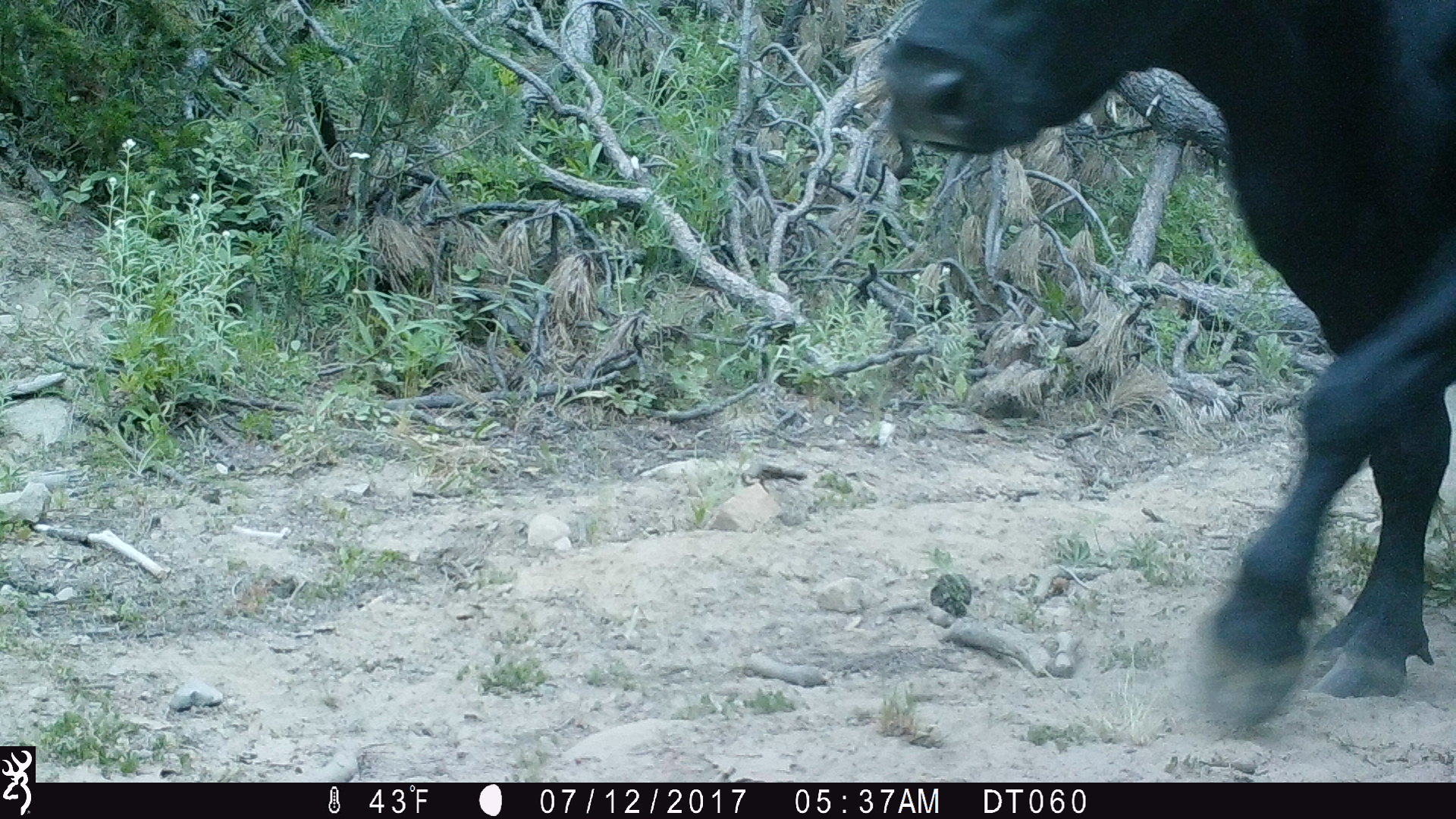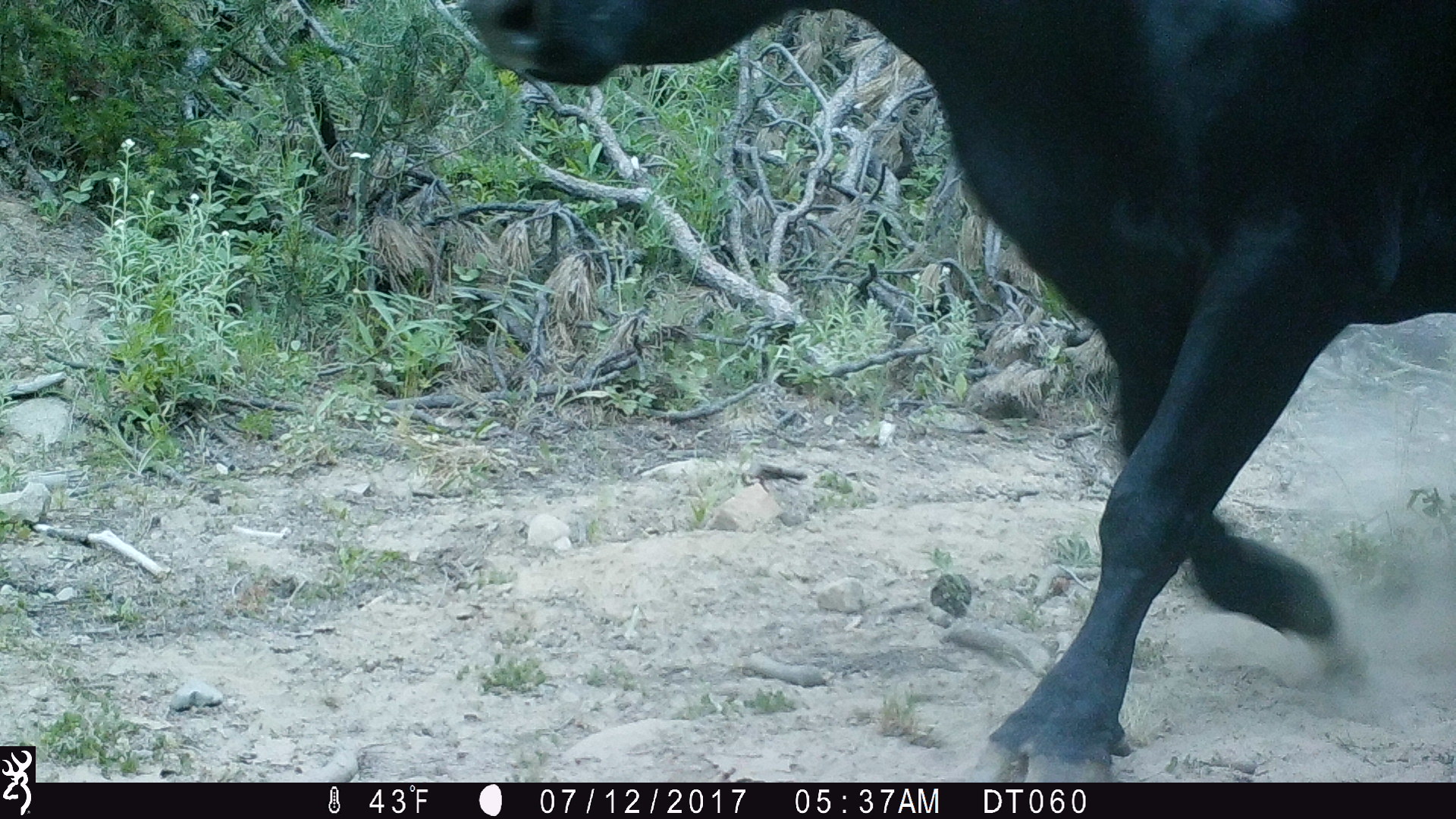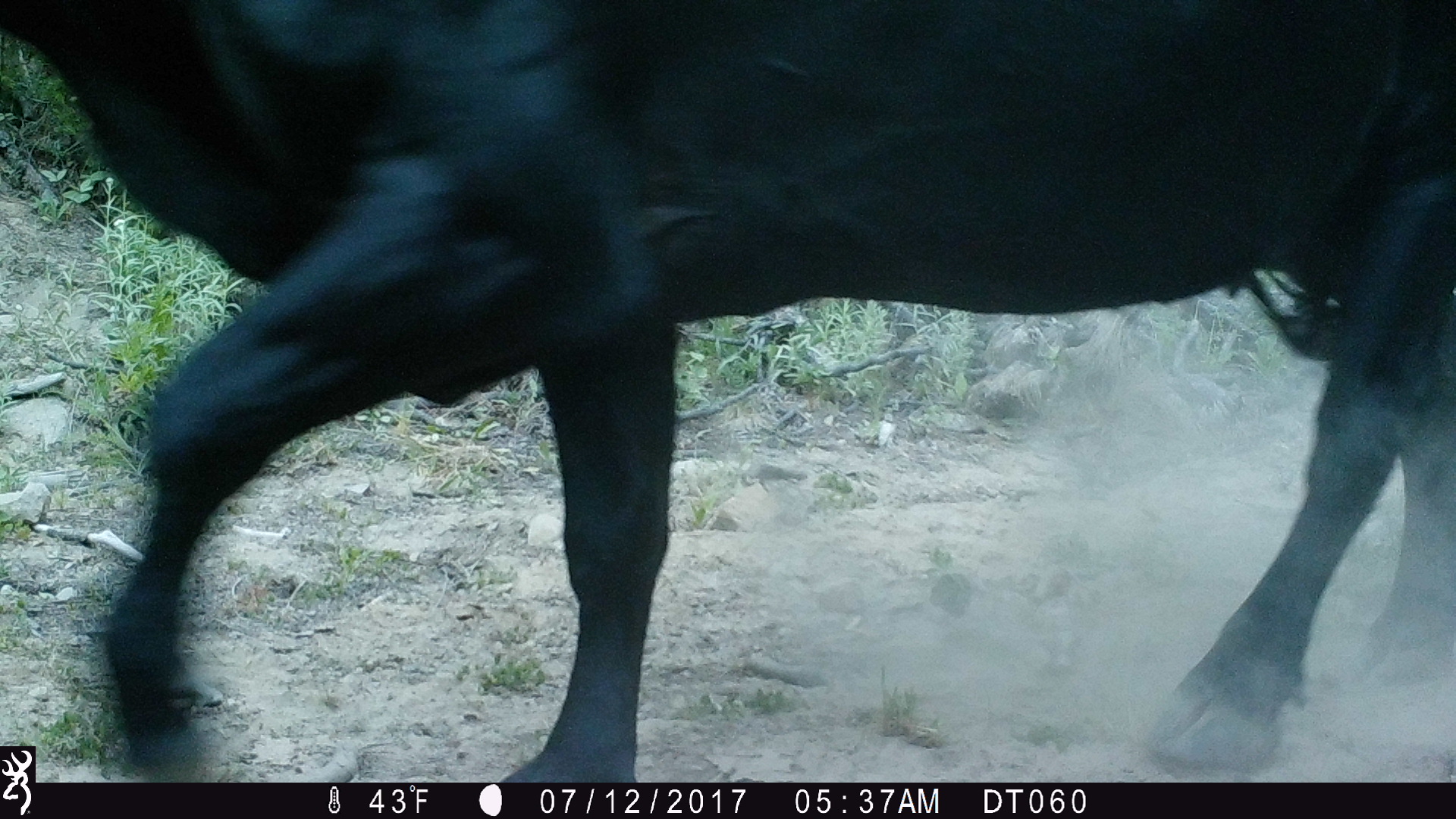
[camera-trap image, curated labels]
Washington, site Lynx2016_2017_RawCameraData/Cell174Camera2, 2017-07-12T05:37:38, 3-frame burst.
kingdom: Animalia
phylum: Chordata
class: Mammalia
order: Artiodactyla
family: Bovidae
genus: Bos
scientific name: Bos taurus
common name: domestic cattle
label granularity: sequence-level